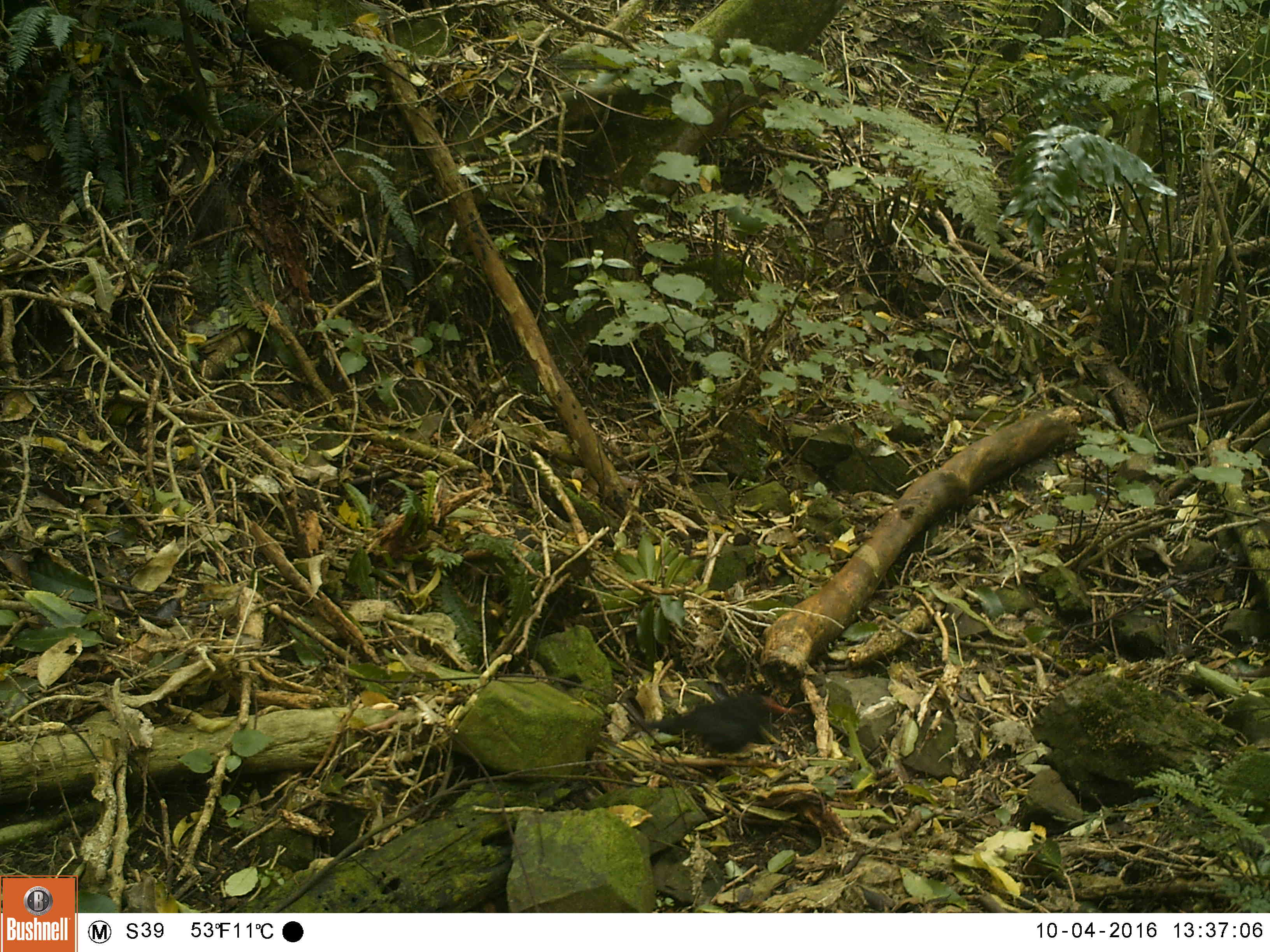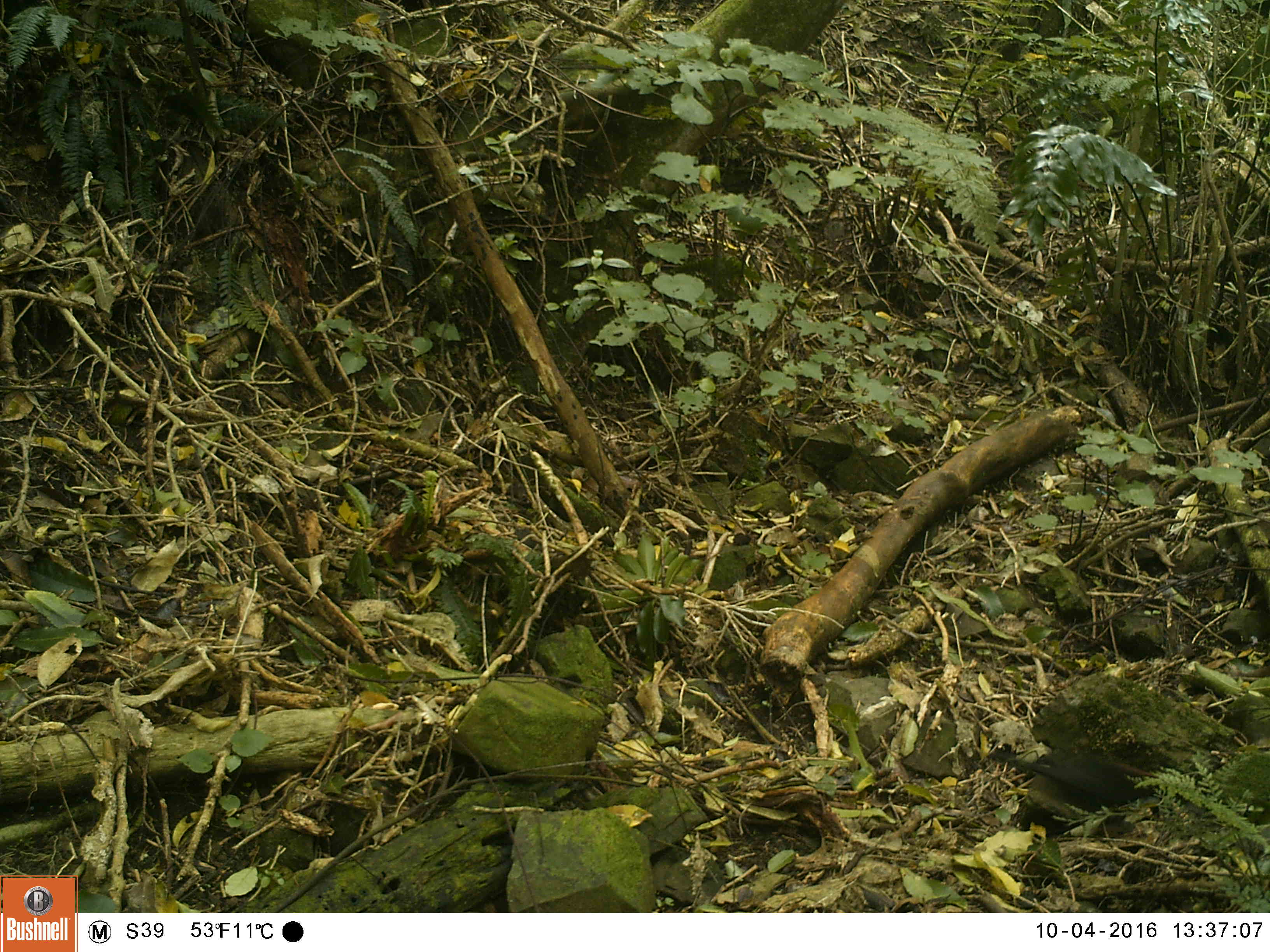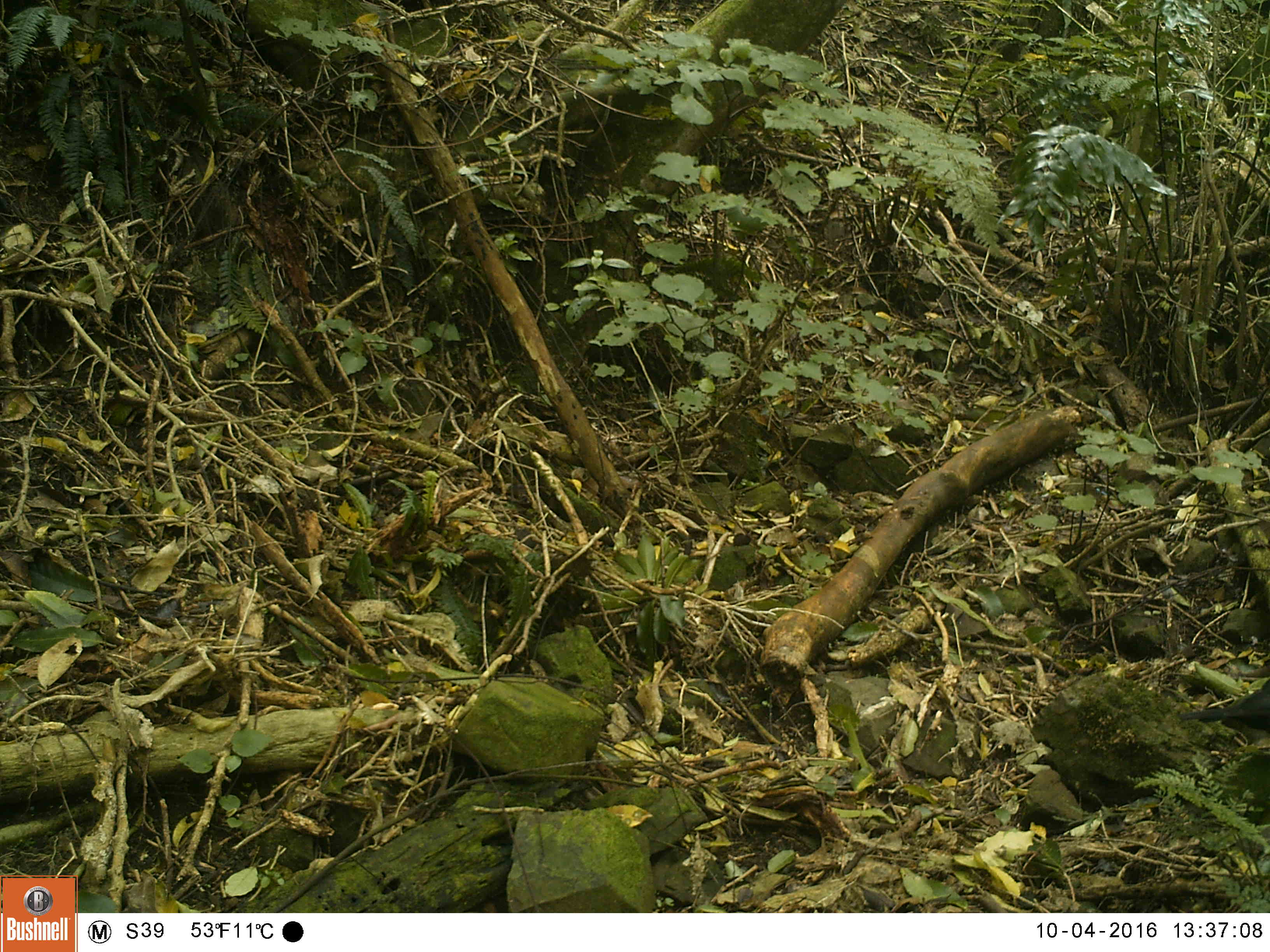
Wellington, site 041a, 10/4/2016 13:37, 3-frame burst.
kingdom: Animalia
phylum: Chordata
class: Aves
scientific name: Aves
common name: bird